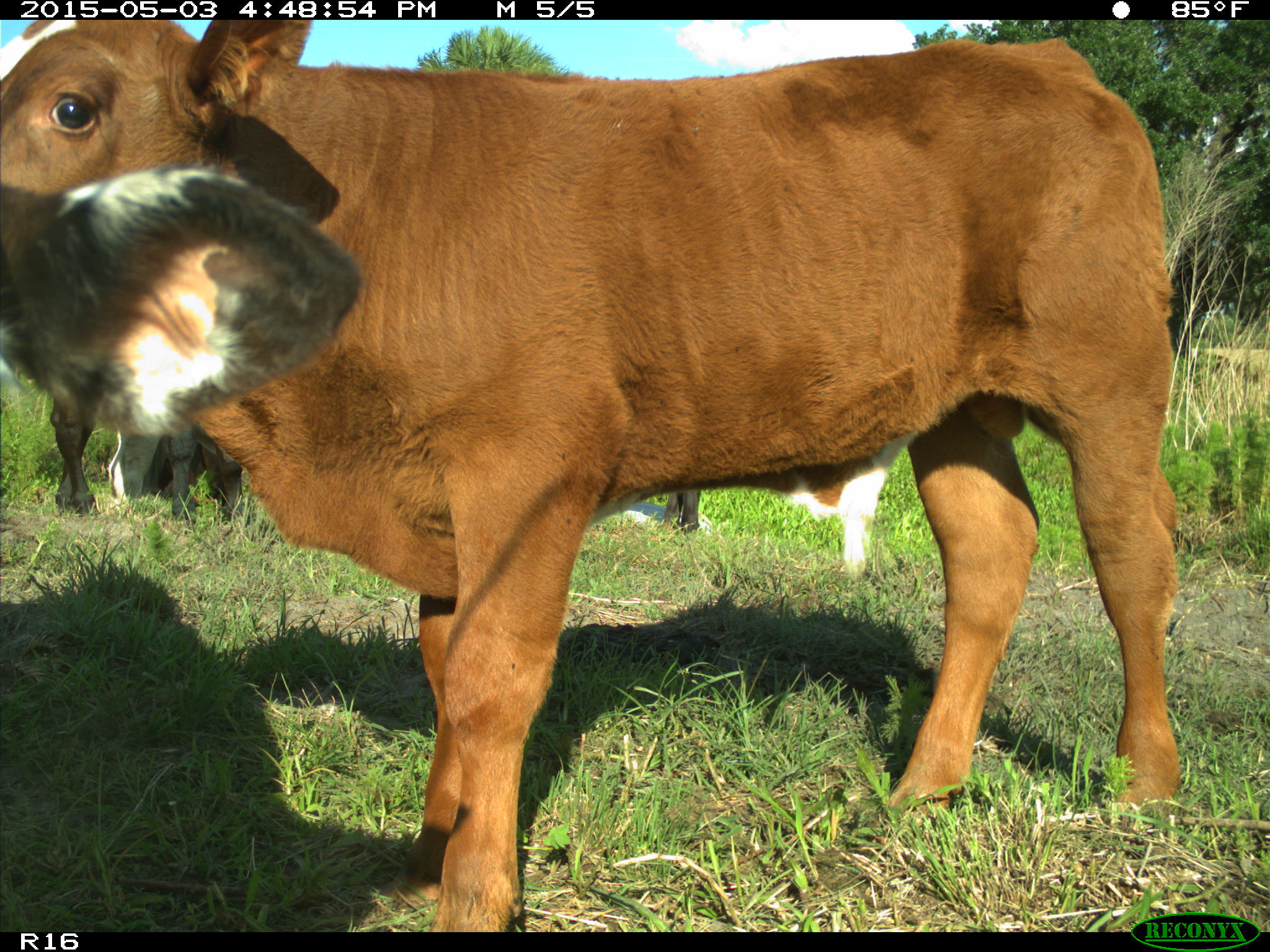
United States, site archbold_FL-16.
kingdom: Animalia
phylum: Chordata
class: Mammalia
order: Artiodactyla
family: Bovidae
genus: Bos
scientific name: Bos taurus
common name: domestic cow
Bos taurus (domestic cow).